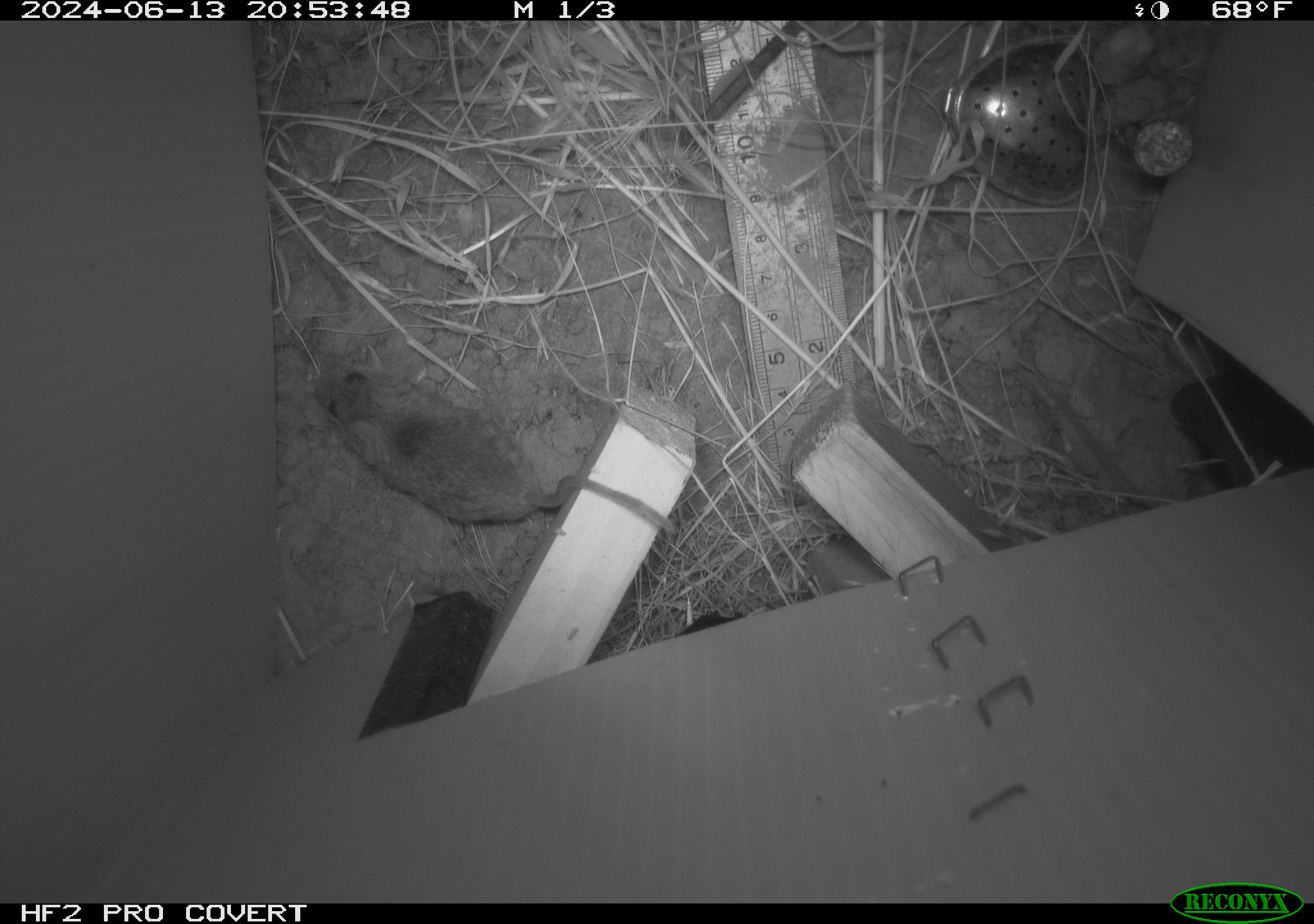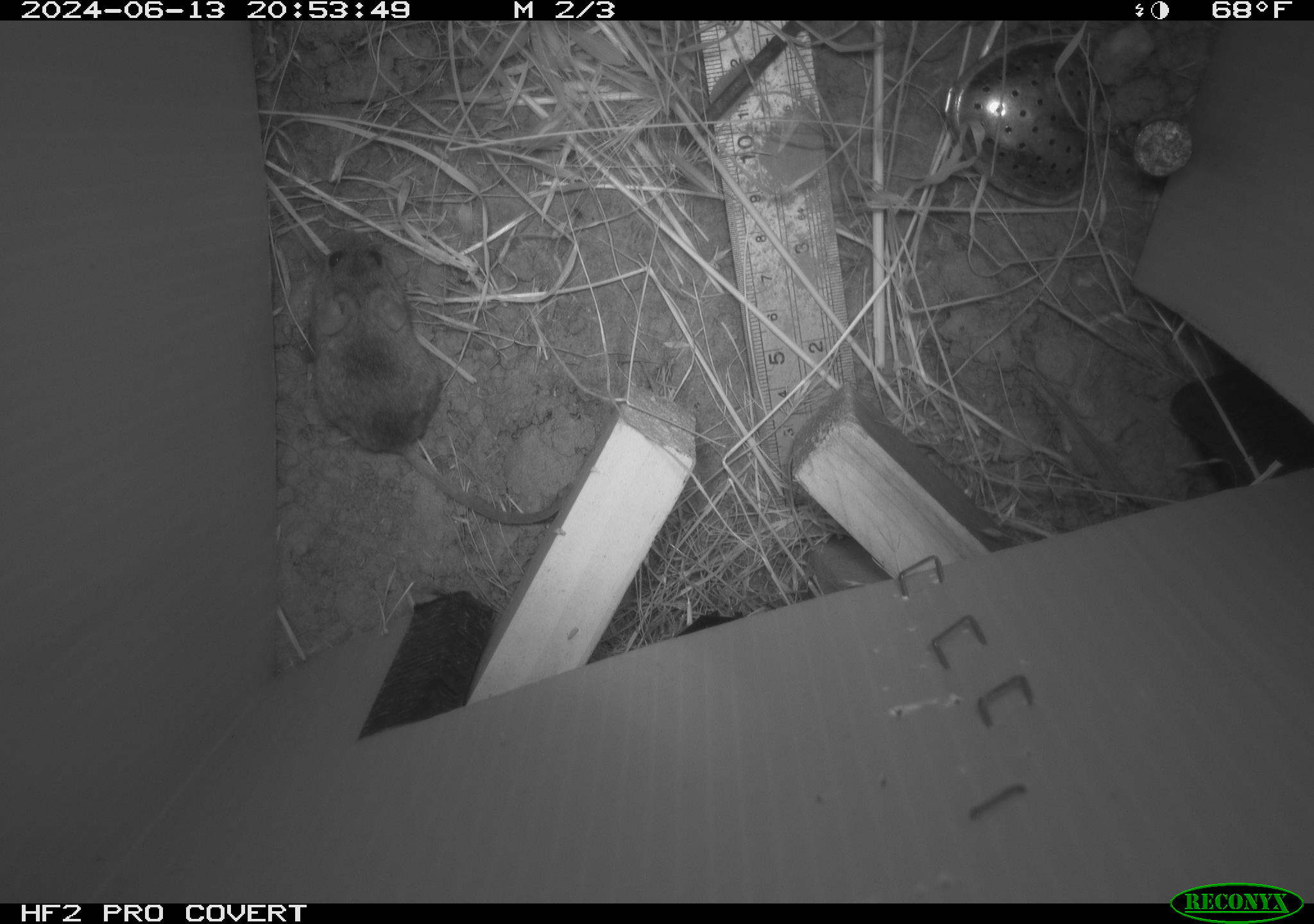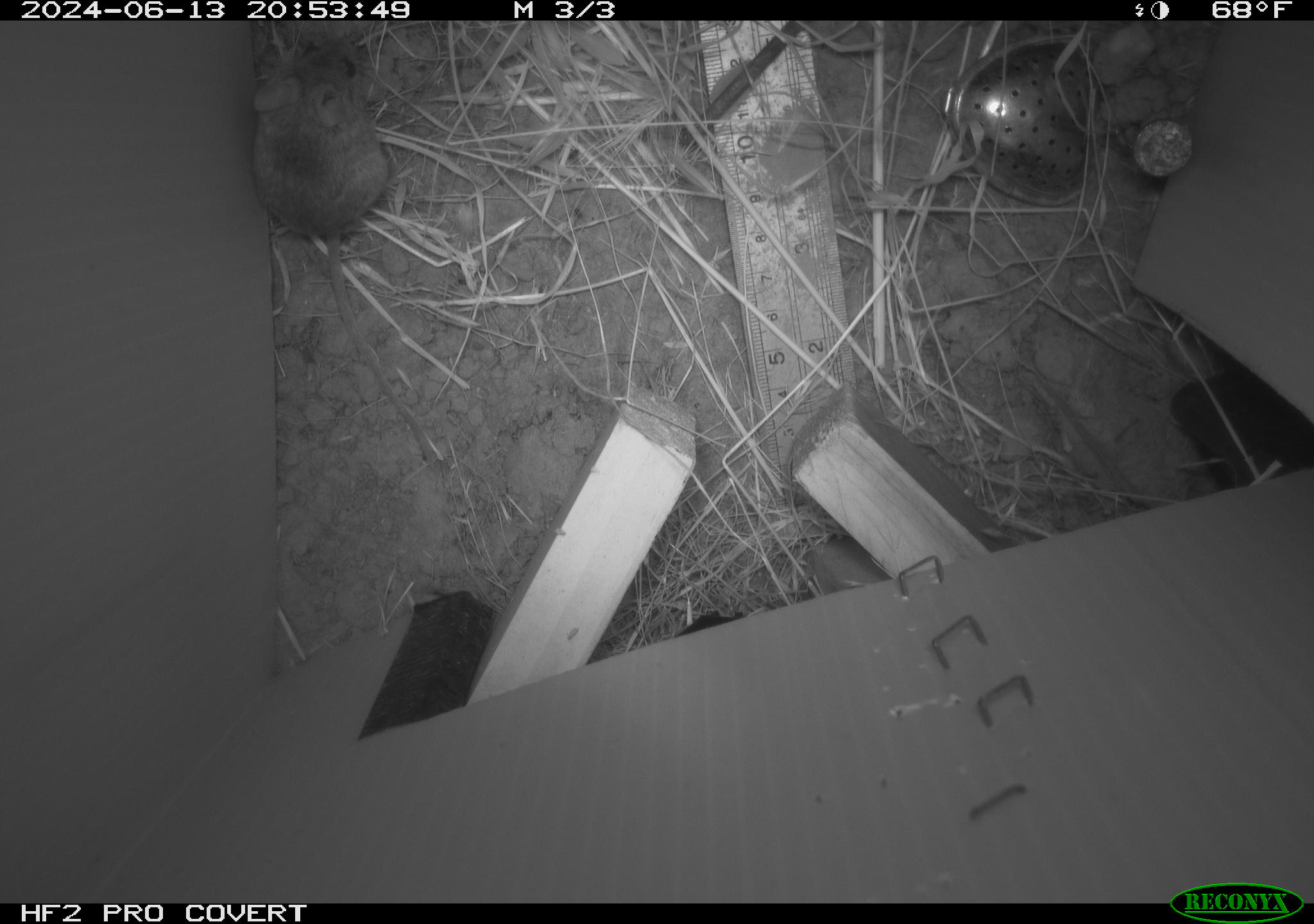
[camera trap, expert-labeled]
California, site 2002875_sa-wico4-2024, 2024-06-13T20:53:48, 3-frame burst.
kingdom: Animalia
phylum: Chordata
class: Mammalia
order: Rodentia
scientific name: Rodentia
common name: mouse species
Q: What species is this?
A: Mouse species (Rodentia).